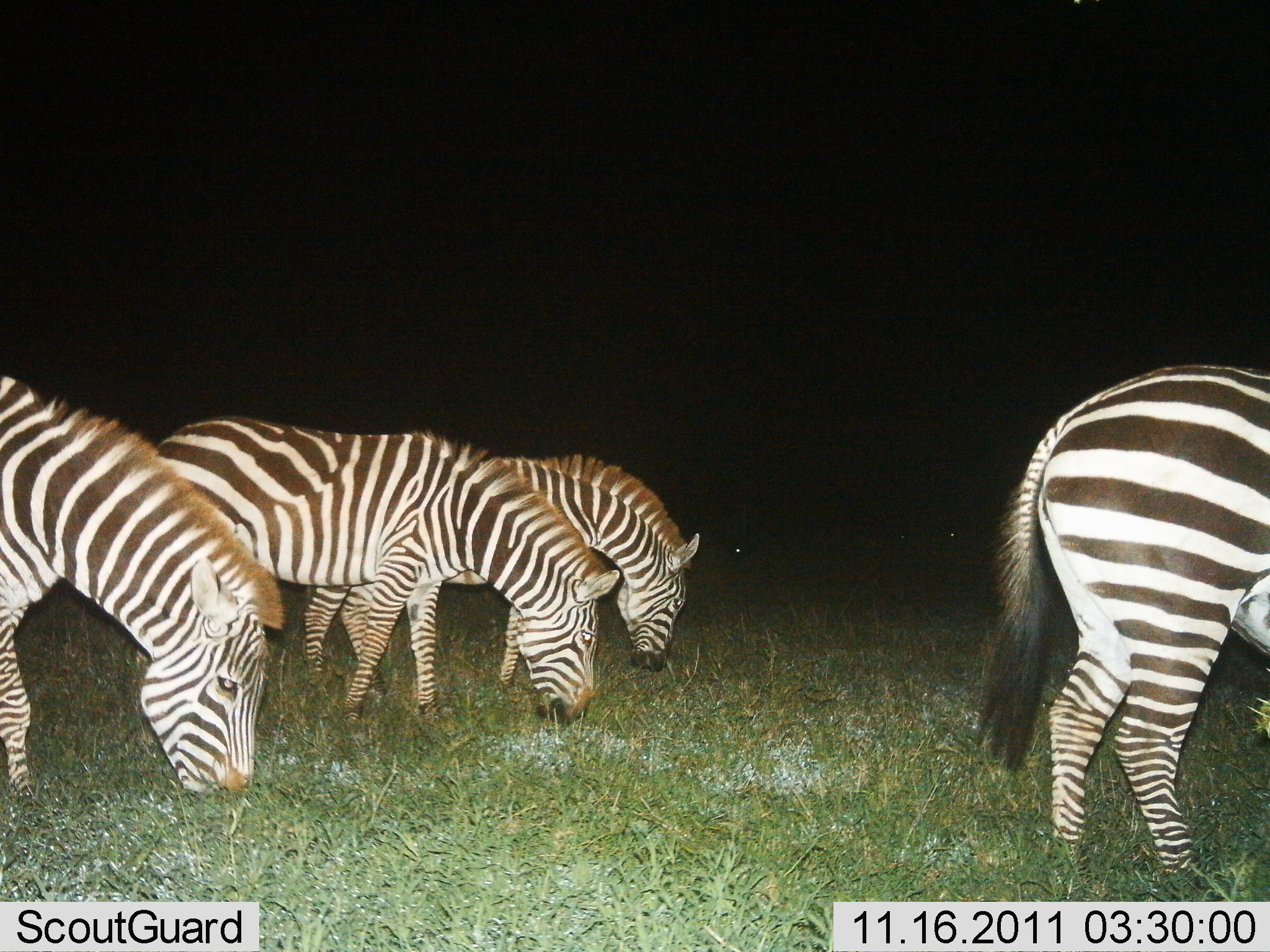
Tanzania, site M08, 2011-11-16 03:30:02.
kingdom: Animalia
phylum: Chordata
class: Mammalia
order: Perissodactyla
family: Equidae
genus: Equus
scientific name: Equus quagga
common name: plains zebra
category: zebra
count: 4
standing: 40%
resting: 0%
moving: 0%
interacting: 0%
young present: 0%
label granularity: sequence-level